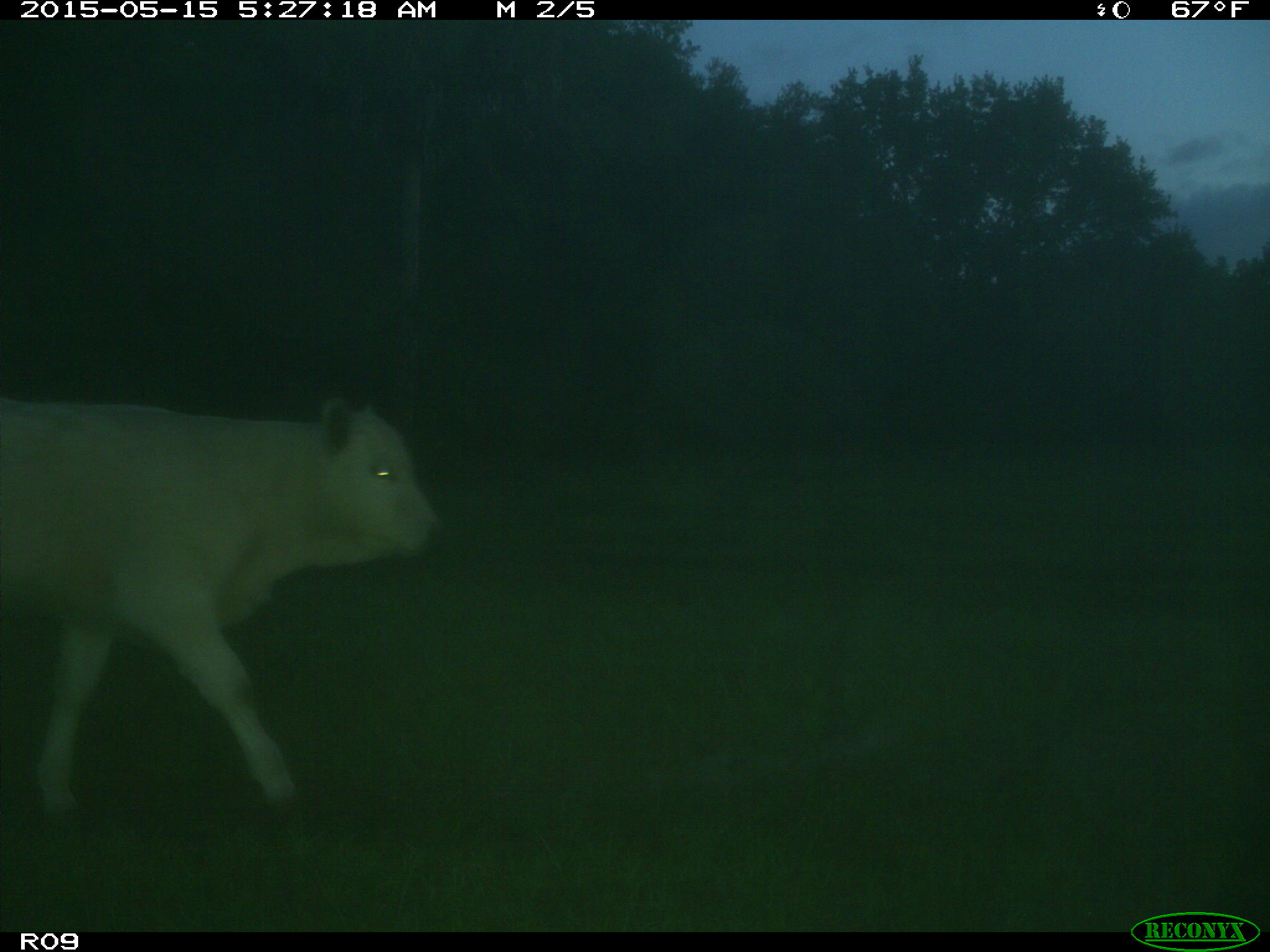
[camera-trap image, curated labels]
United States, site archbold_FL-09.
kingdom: Animalia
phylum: Chordata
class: Mammalia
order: Artiodactyla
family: Bovidae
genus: Bos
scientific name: Bos taurus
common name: domestic cow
Bos taurus (domestic cow).